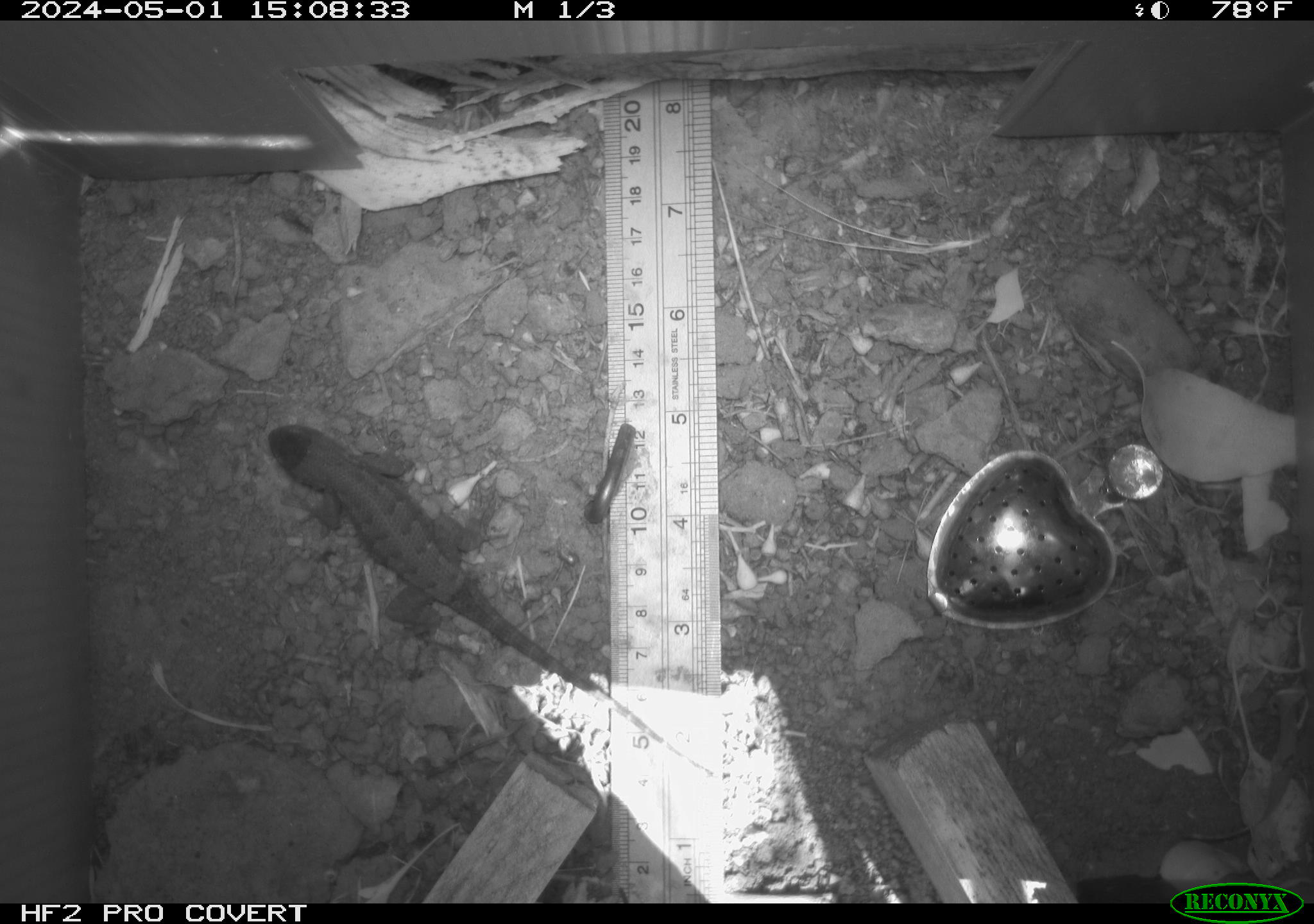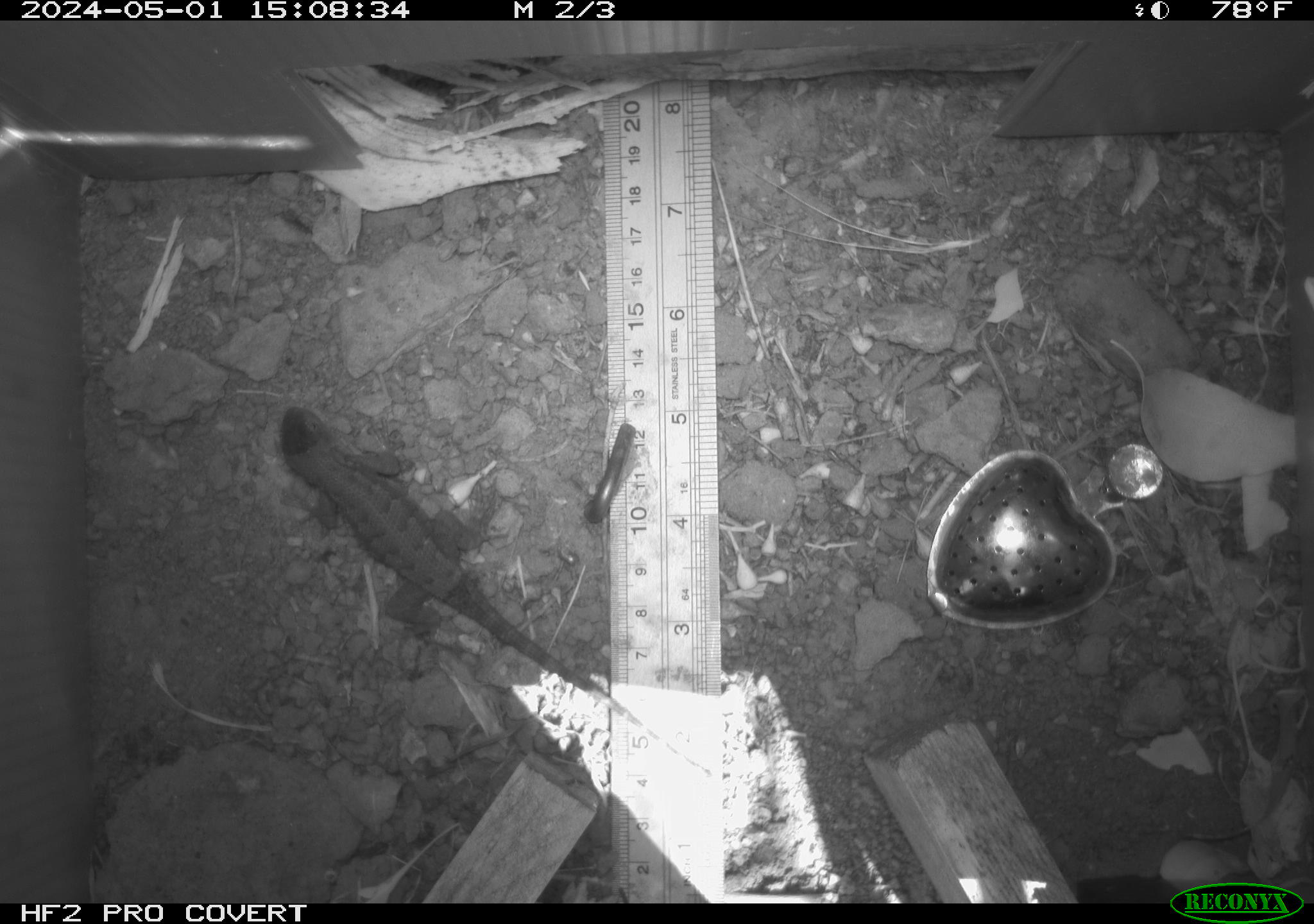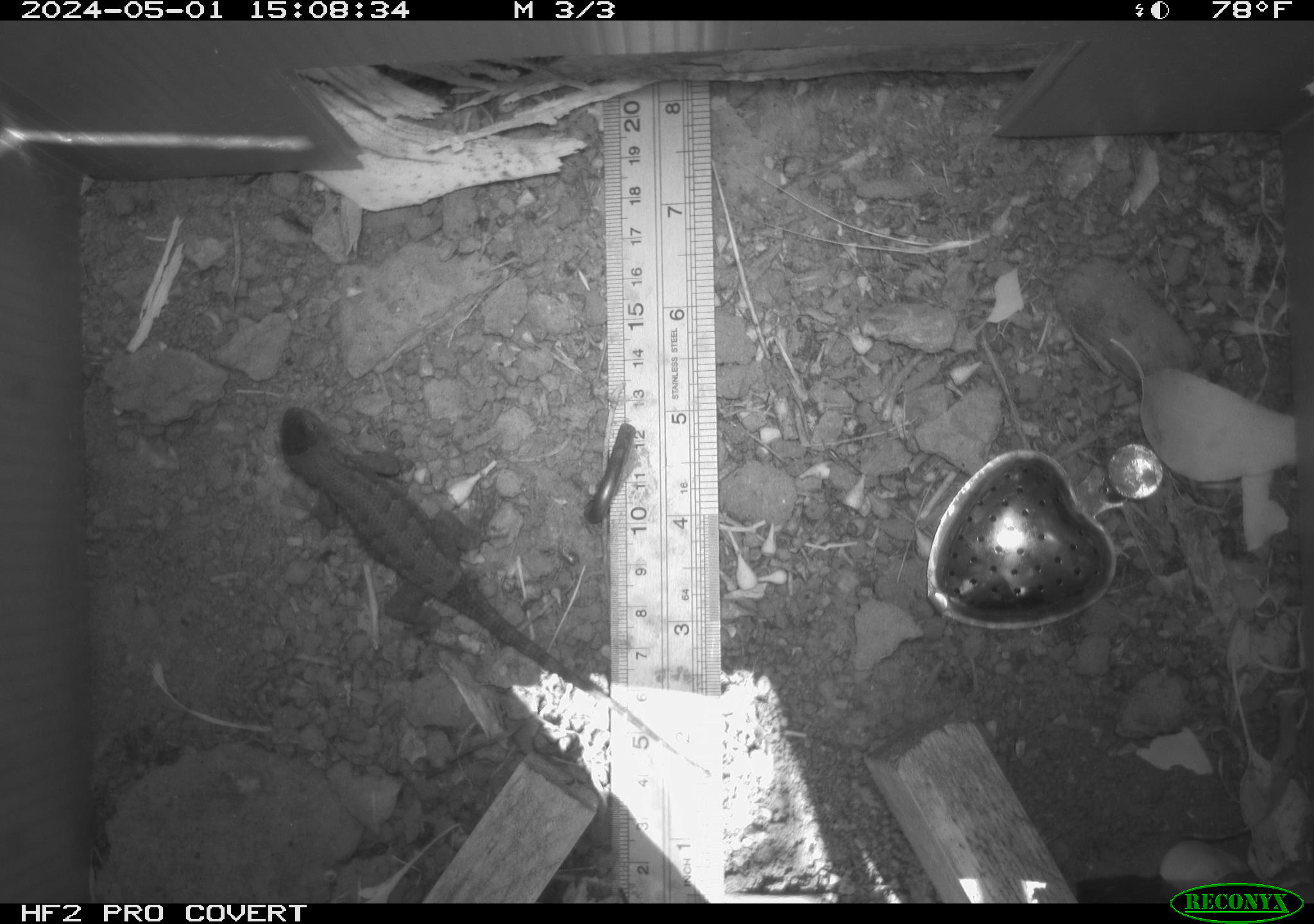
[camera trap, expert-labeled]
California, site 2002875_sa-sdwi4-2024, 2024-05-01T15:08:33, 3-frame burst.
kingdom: Animalia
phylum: Chordata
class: Reptilia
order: Squamata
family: Phrynosomatidae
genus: Sceloporus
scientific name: Sceloporus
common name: spiny lizards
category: sceloporus species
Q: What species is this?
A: Sceloporus species (spiny lizards) (Sceloporus).